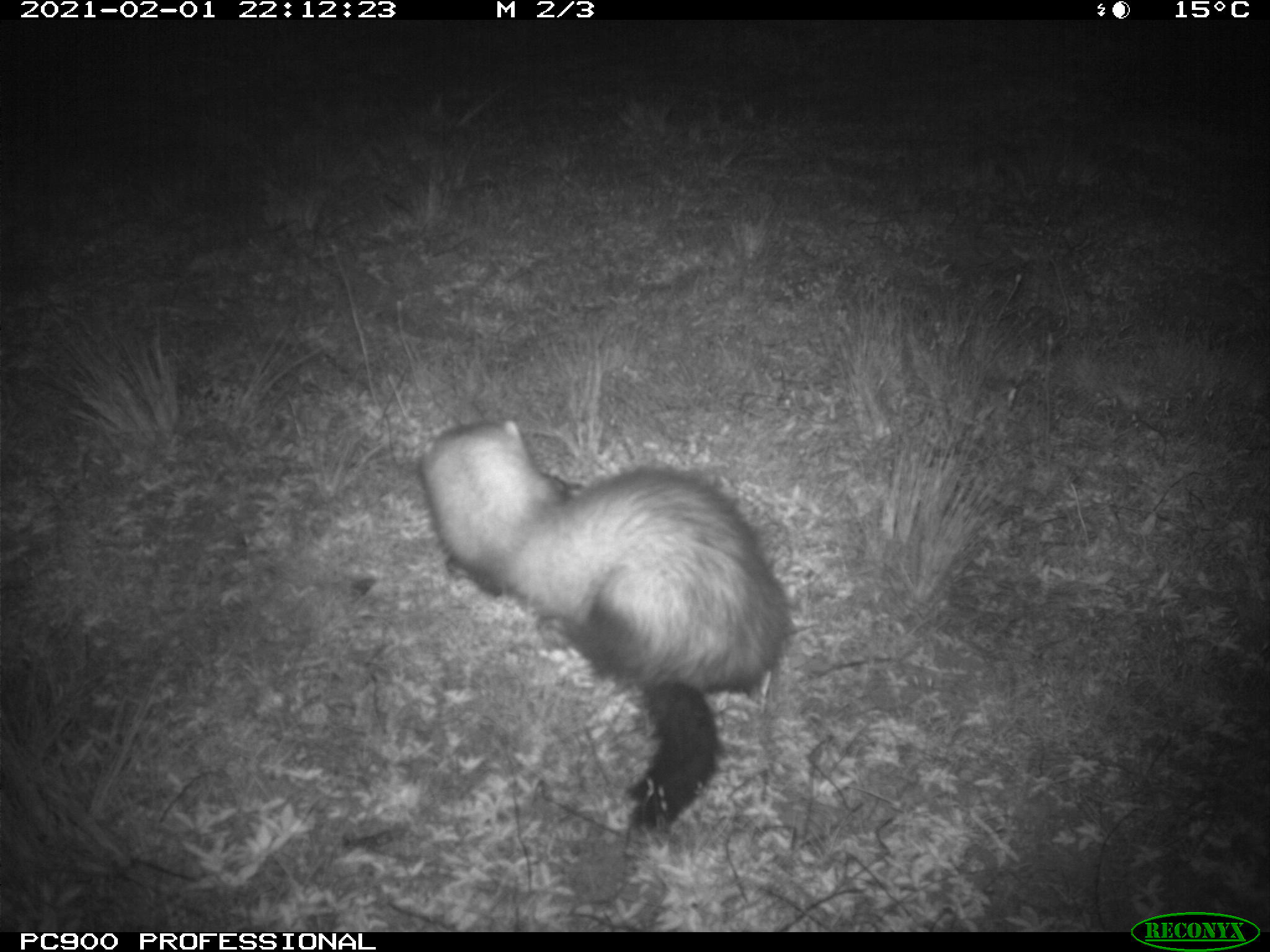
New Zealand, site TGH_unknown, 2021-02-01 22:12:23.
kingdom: Animalia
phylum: Chordata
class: Mammalia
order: Carnivora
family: Mustelidae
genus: Mustela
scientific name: Mustela furo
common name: ferret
Ferret (Mustela furo).